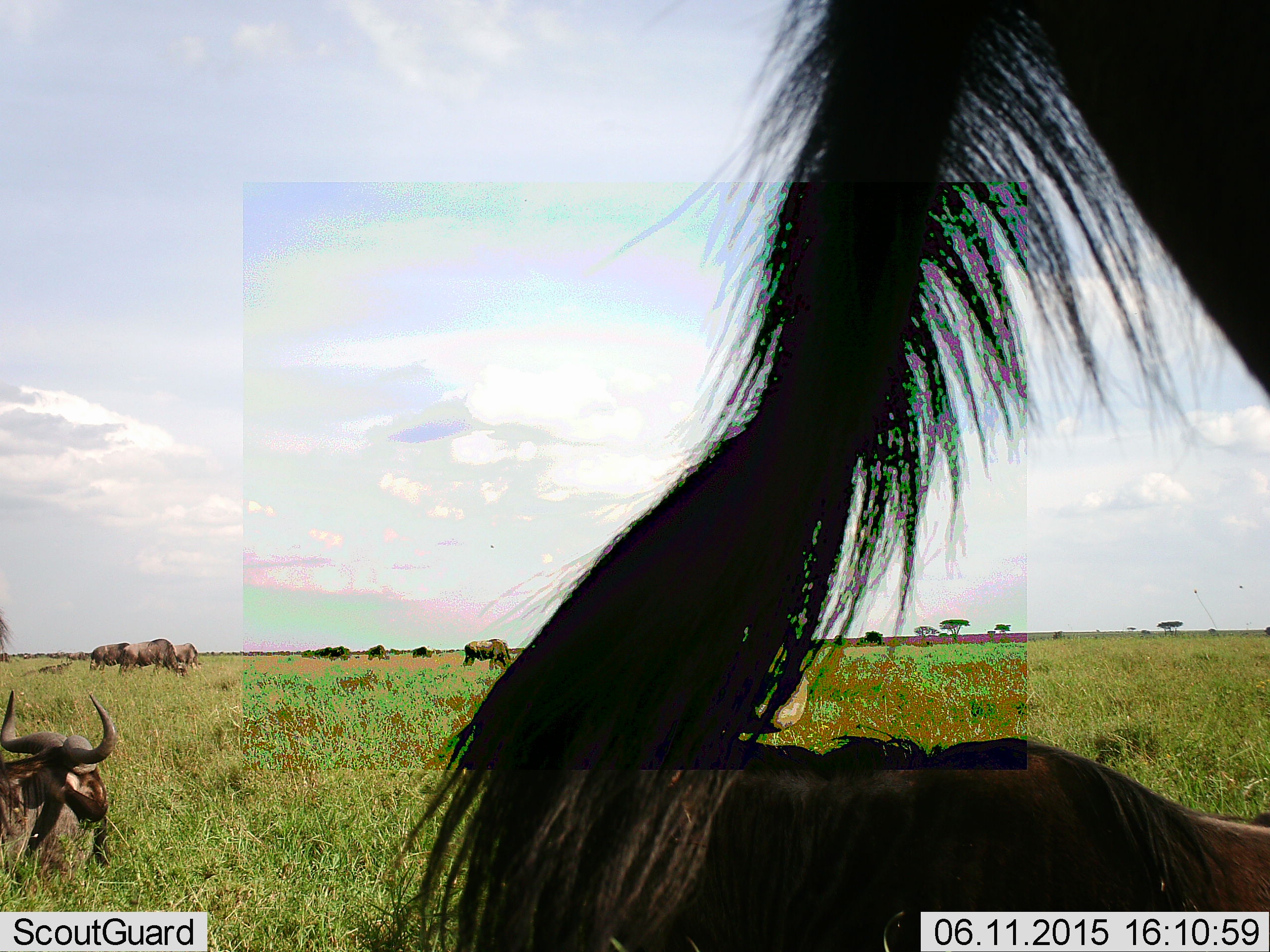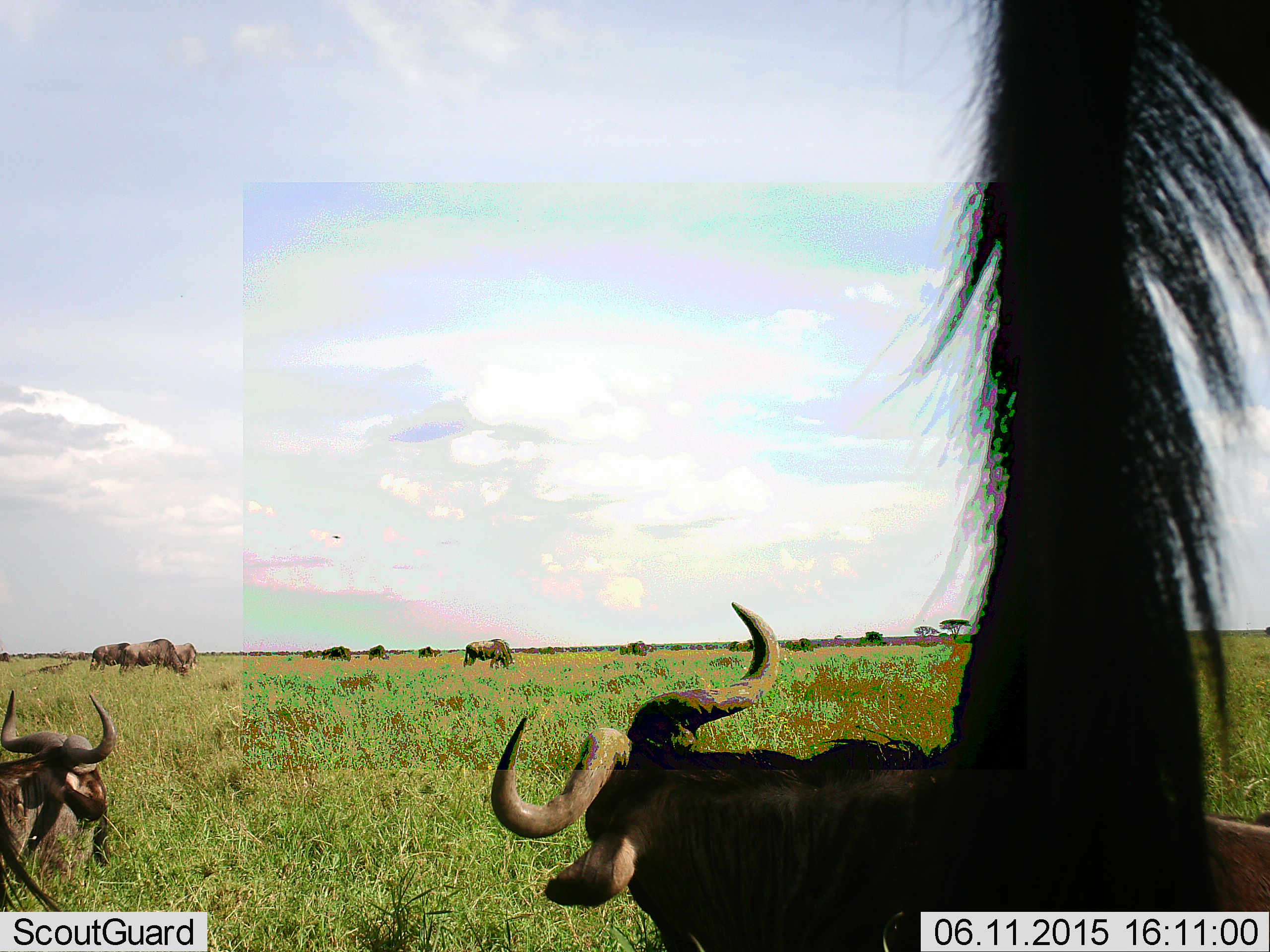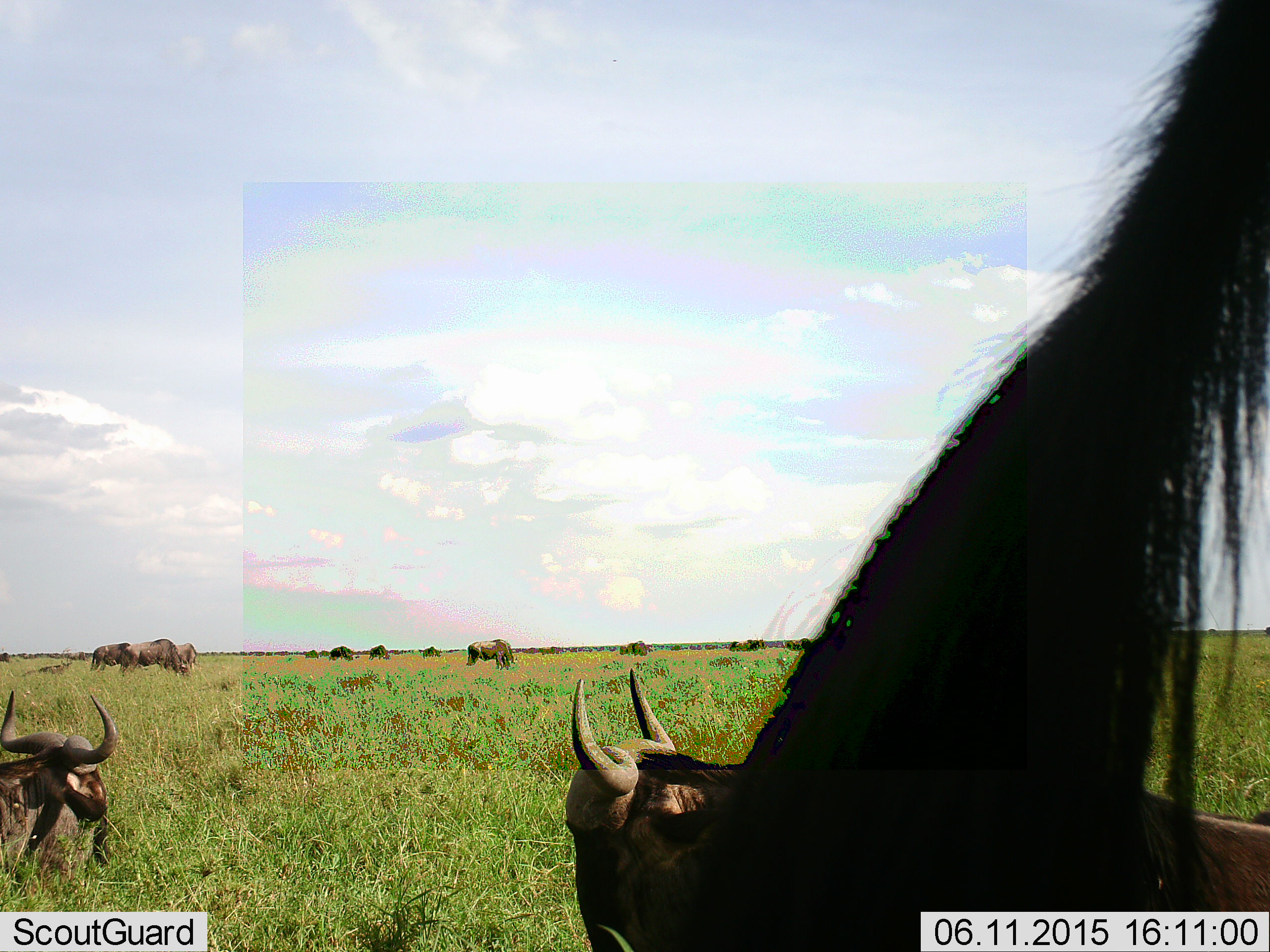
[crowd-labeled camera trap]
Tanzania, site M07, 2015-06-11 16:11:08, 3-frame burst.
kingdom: Animalia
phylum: Chordata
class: Mammalia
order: Artiodactyla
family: Bovidae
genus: Connochaetes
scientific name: Connochaetes taurinus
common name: blue wildebeest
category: wildebeest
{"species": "wildebeest (blue wildebeest) (Connochaetes taurinus)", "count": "11-50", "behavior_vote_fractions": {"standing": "50%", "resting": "60%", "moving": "70%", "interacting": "0%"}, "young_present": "0%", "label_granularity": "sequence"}